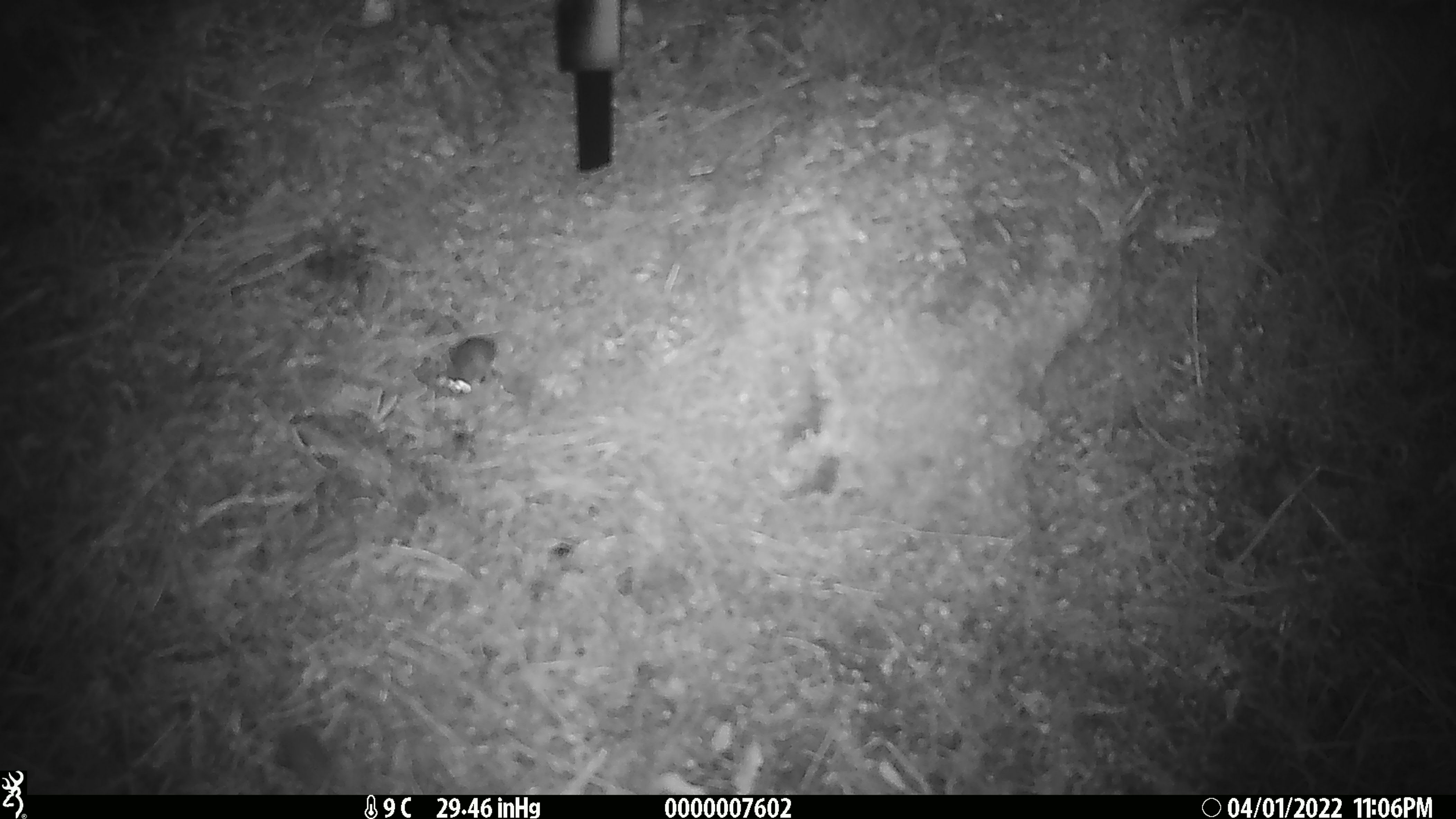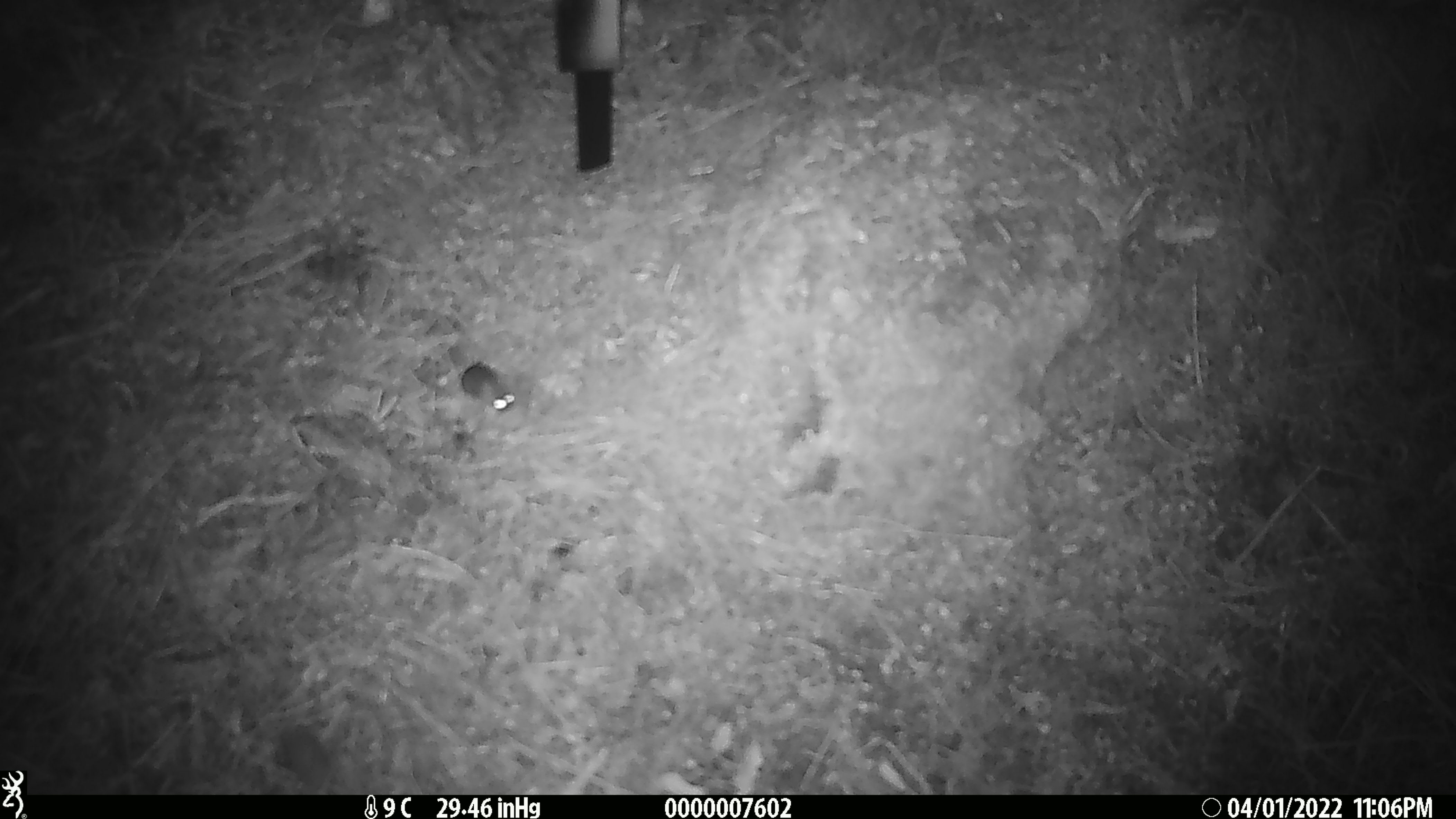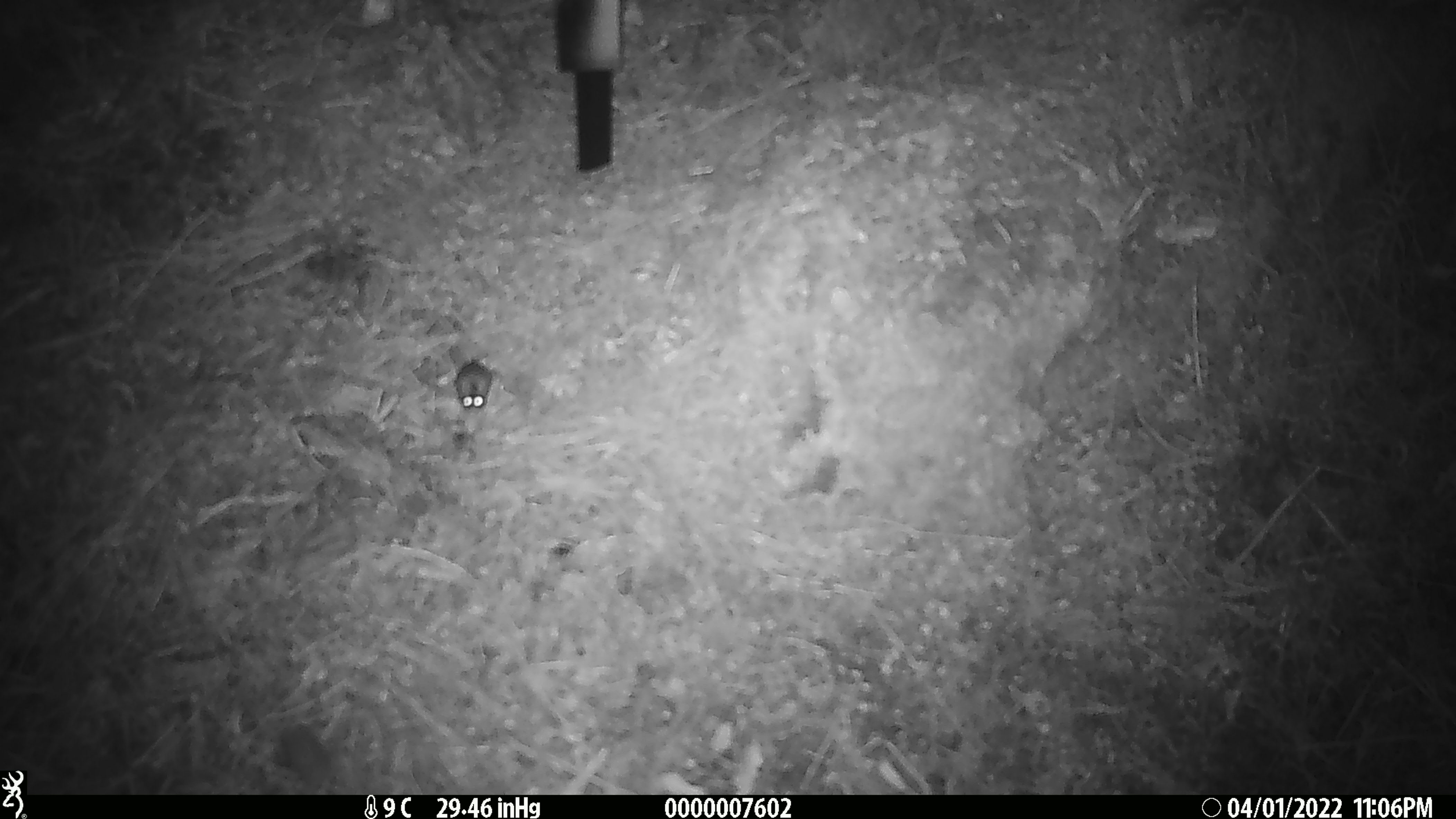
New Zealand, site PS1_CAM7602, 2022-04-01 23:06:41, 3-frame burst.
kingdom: Animalia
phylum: Chordata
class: Mammalia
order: Rodentia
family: Muridae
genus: Mus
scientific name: Mus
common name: mouse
Mouse (Mus).